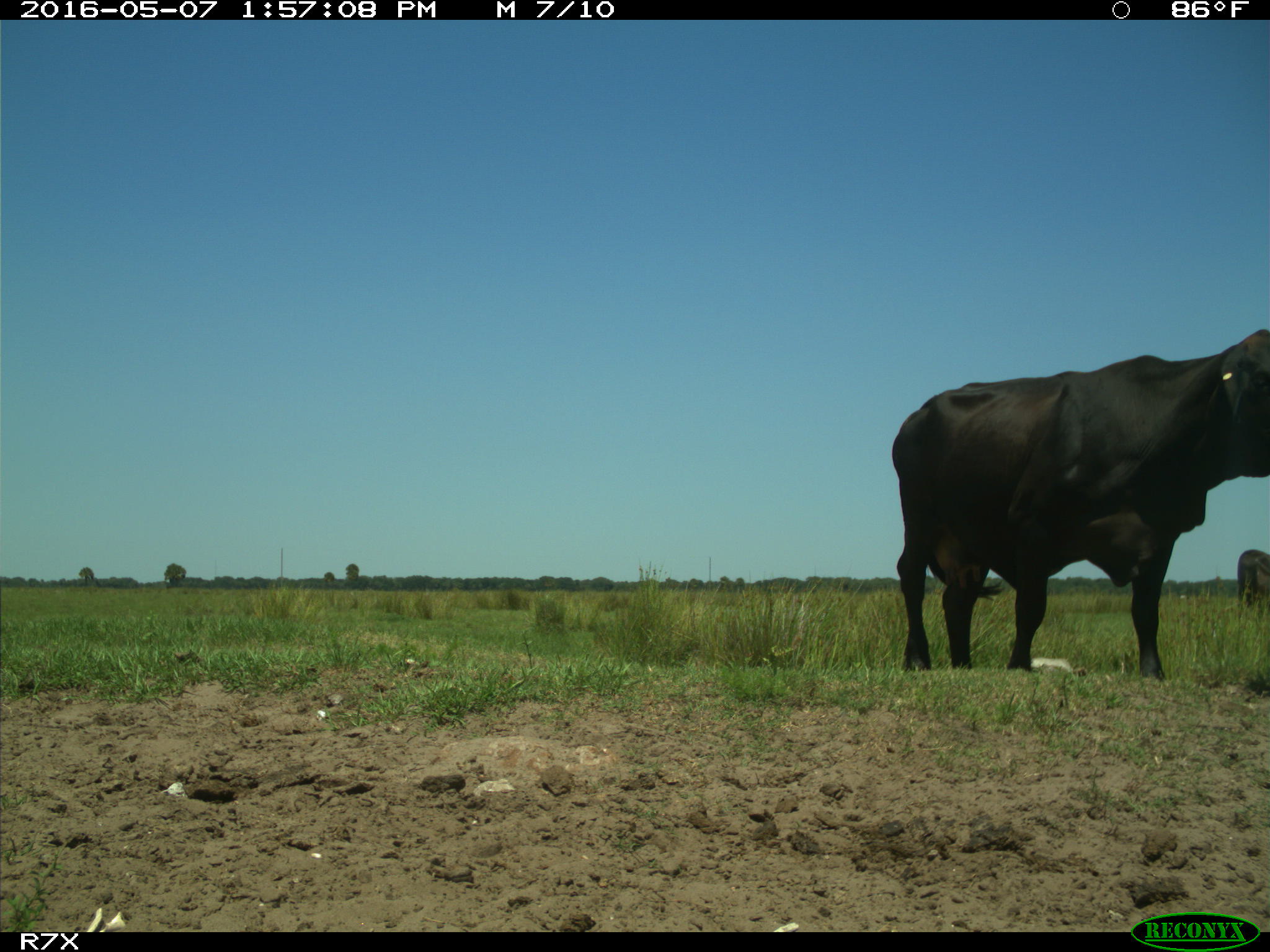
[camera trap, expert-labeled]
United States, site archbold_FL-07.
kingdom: Animalia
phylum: Chordata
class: Mammalia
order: Artiodactyla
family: Bovidae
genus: Bos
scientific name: Bos taurus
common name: domestic cow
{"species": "Bos taurus (domestic cow)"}